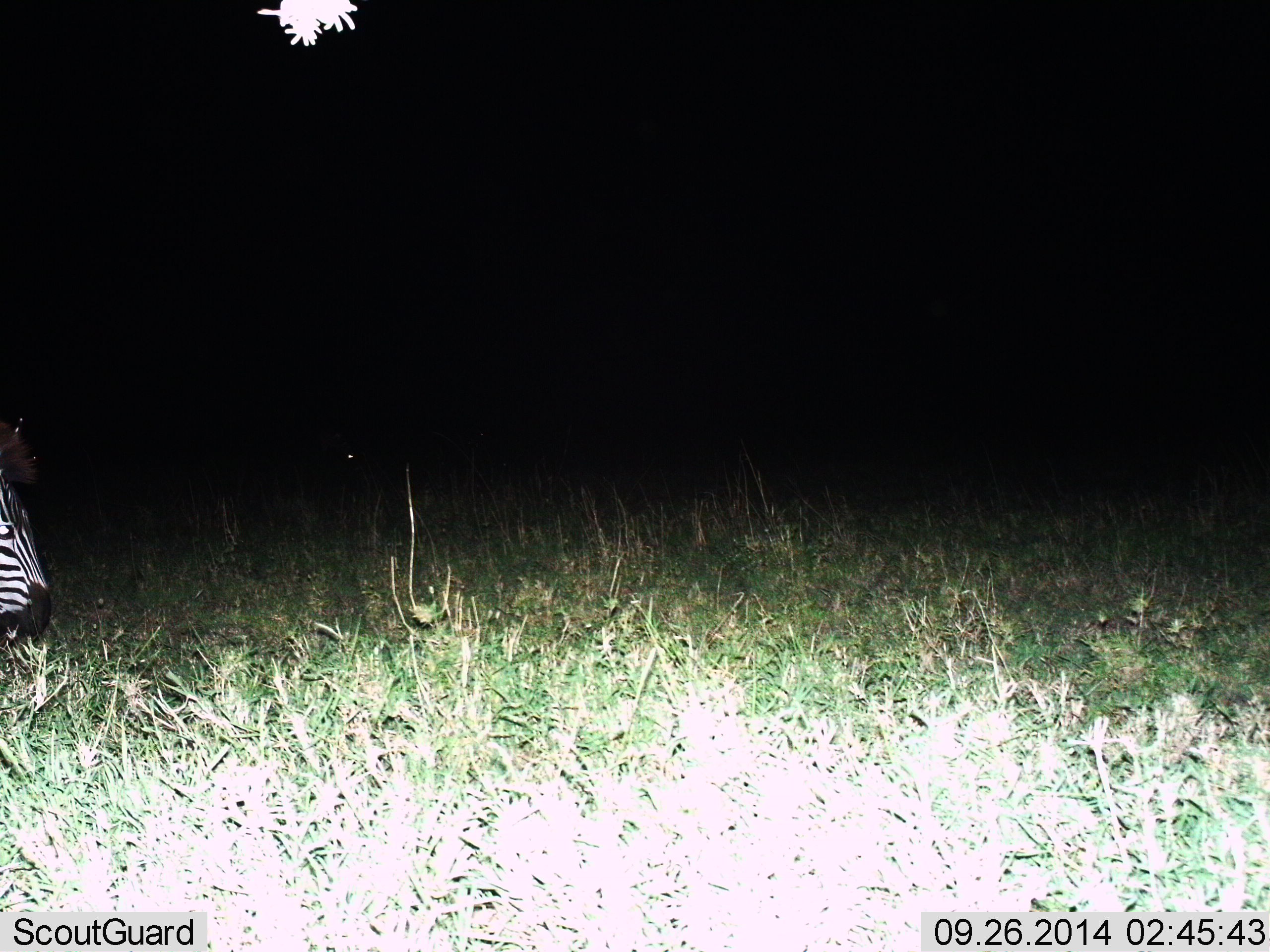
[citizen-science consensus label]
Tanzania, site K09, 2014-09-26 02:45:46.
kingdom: Animalia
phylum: Chordata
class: Mammalia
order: Perissodactyla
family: Equidae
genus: Equus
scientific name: Equus quagga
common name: plains zebra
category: zebra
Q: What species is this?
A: Zebra (plains zebra) (Equus quagga).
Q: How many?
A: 1.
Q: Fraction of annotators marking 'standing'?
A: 60%.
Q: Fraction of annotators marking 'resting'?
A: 0%.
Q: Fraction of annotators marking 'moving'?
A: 10%.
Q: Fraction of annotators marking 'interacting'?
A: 0%.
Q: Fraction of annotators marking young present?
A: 0%.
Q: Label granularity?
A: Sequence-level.